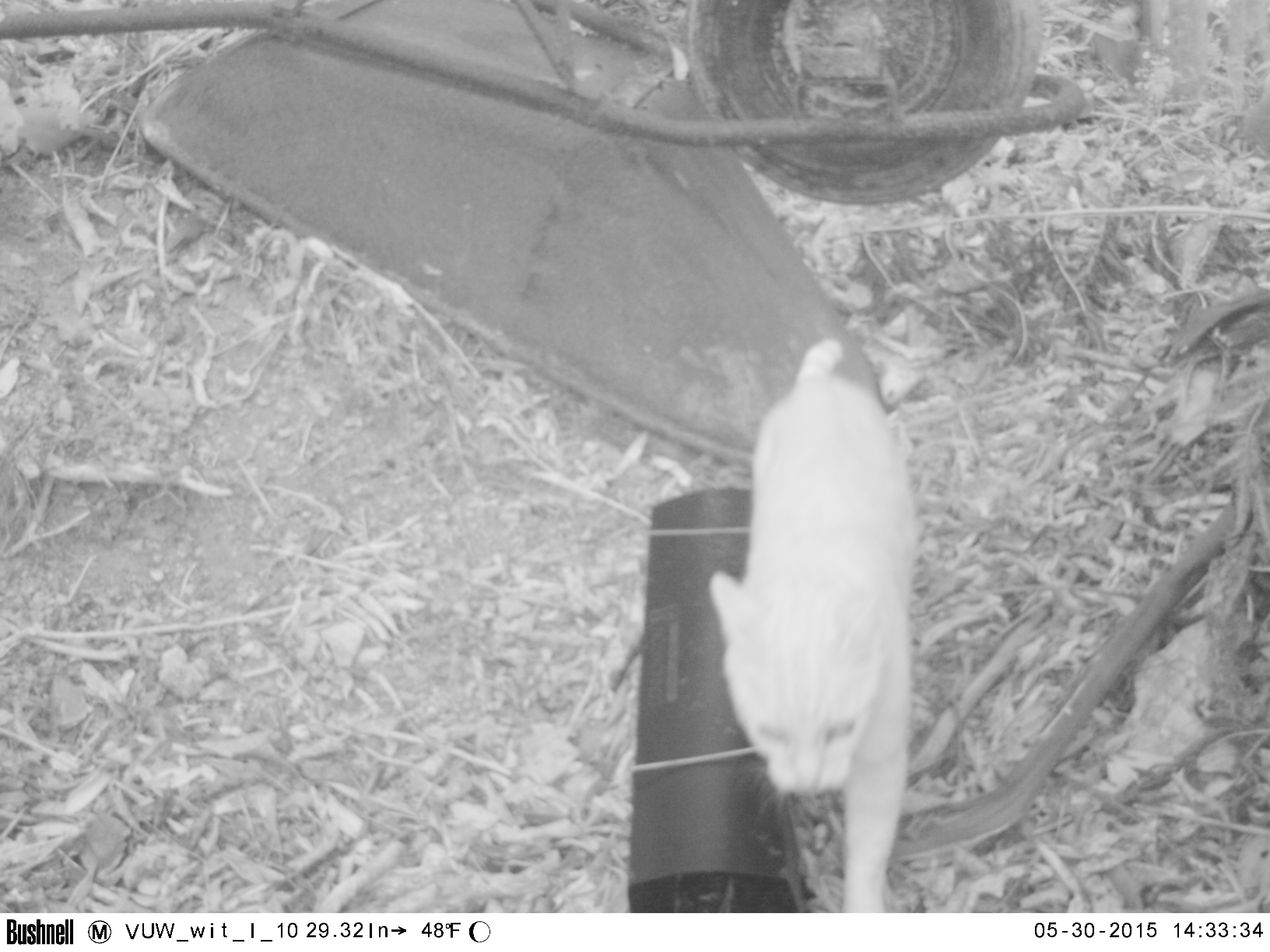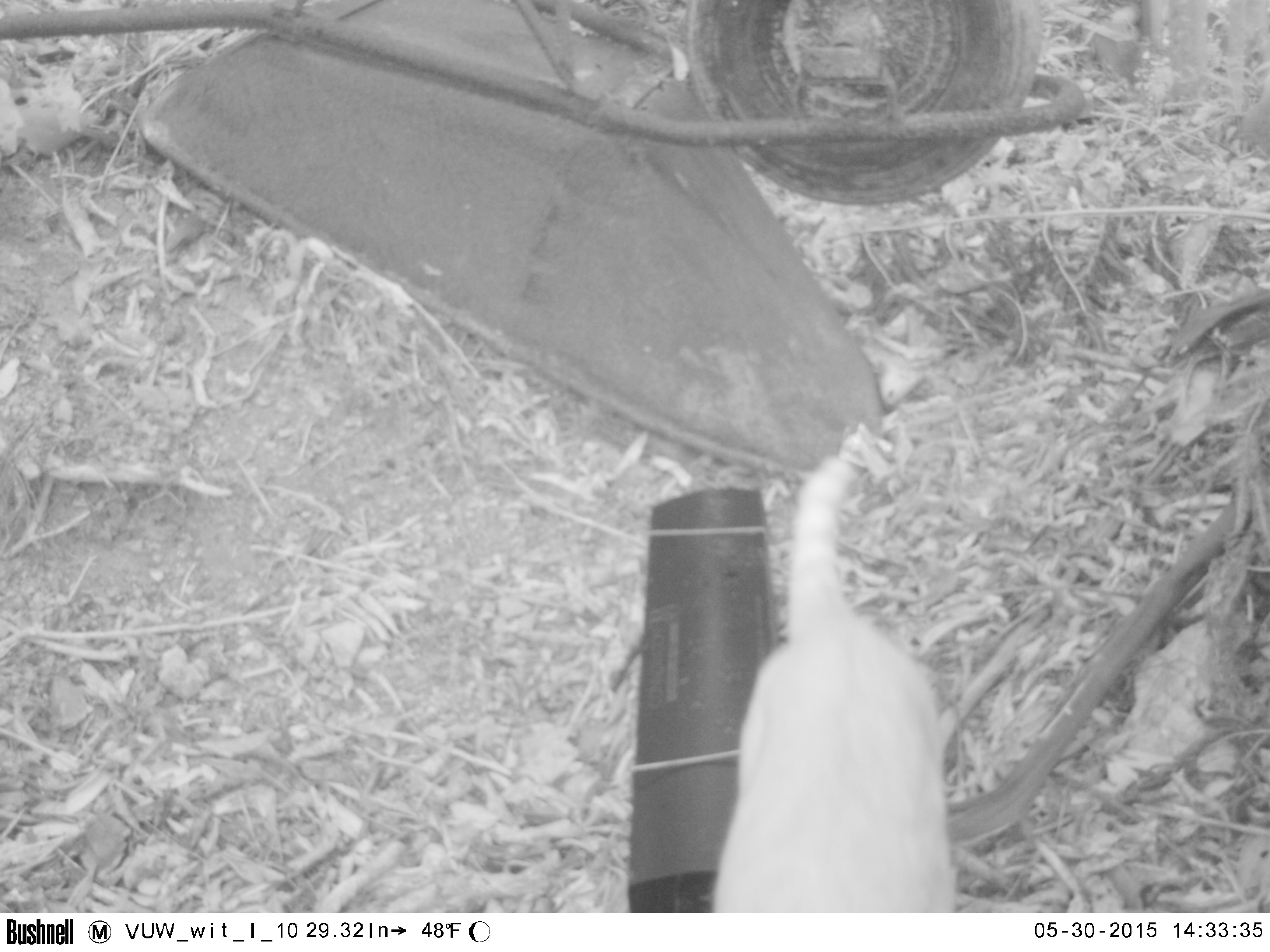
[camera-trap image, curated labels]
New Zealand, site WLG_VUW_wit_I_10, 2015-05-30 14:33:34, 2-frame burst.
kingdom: Animalia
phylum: Chordata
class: Mammalia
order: Carnivora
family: Felidae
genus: Felis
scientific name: Felis catus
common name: domestic cat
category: cat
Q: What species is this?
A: Cat (domestic cat) (Felis catus).